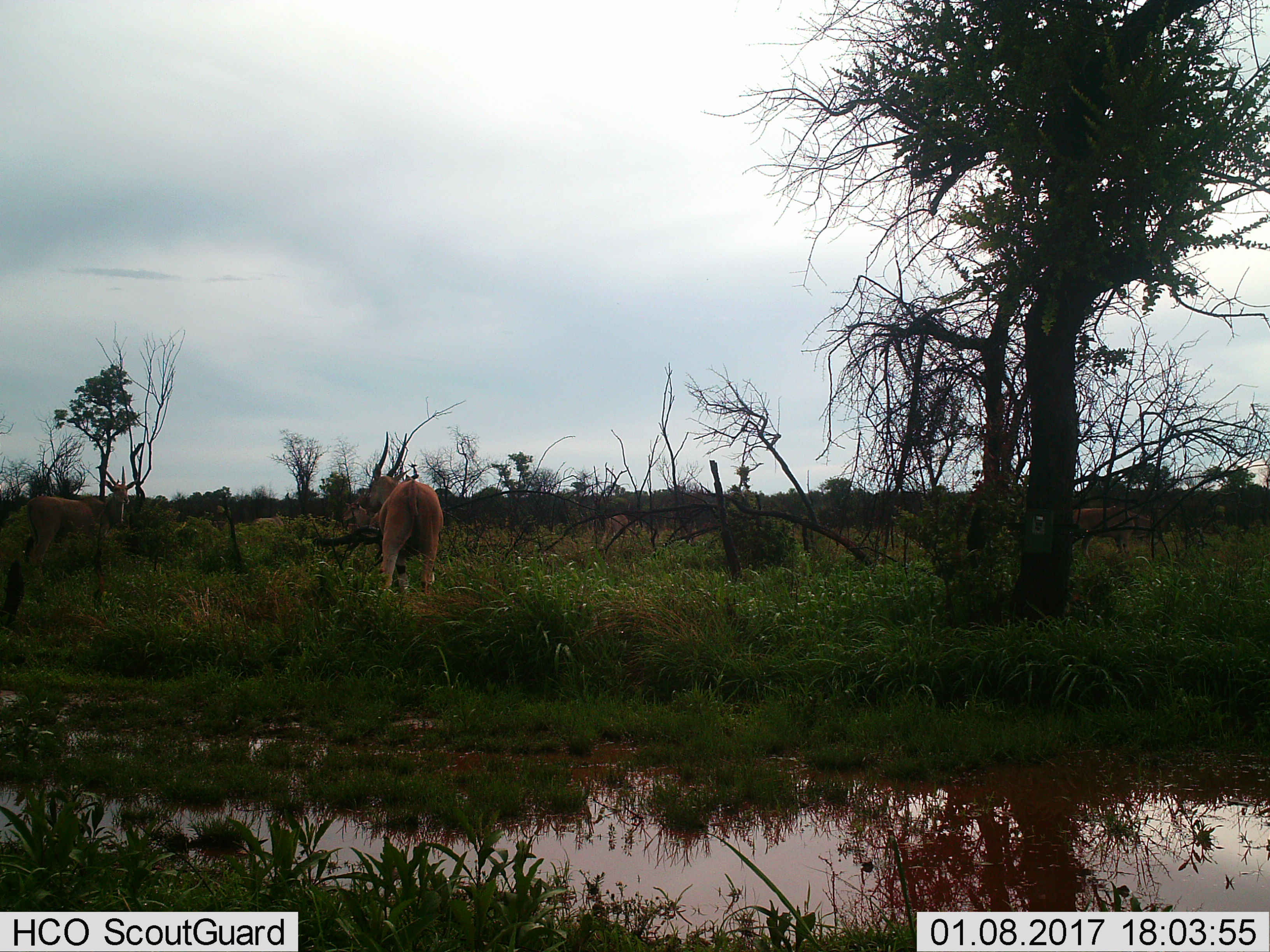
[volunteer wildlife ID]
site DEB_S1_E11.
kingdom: Animalia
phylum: Chordata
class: Mammalia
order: Artiodactyla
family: Bovidae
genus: Tragelaphus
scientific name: Tragelaphus oryx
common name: eland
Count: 6.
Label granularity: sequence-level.